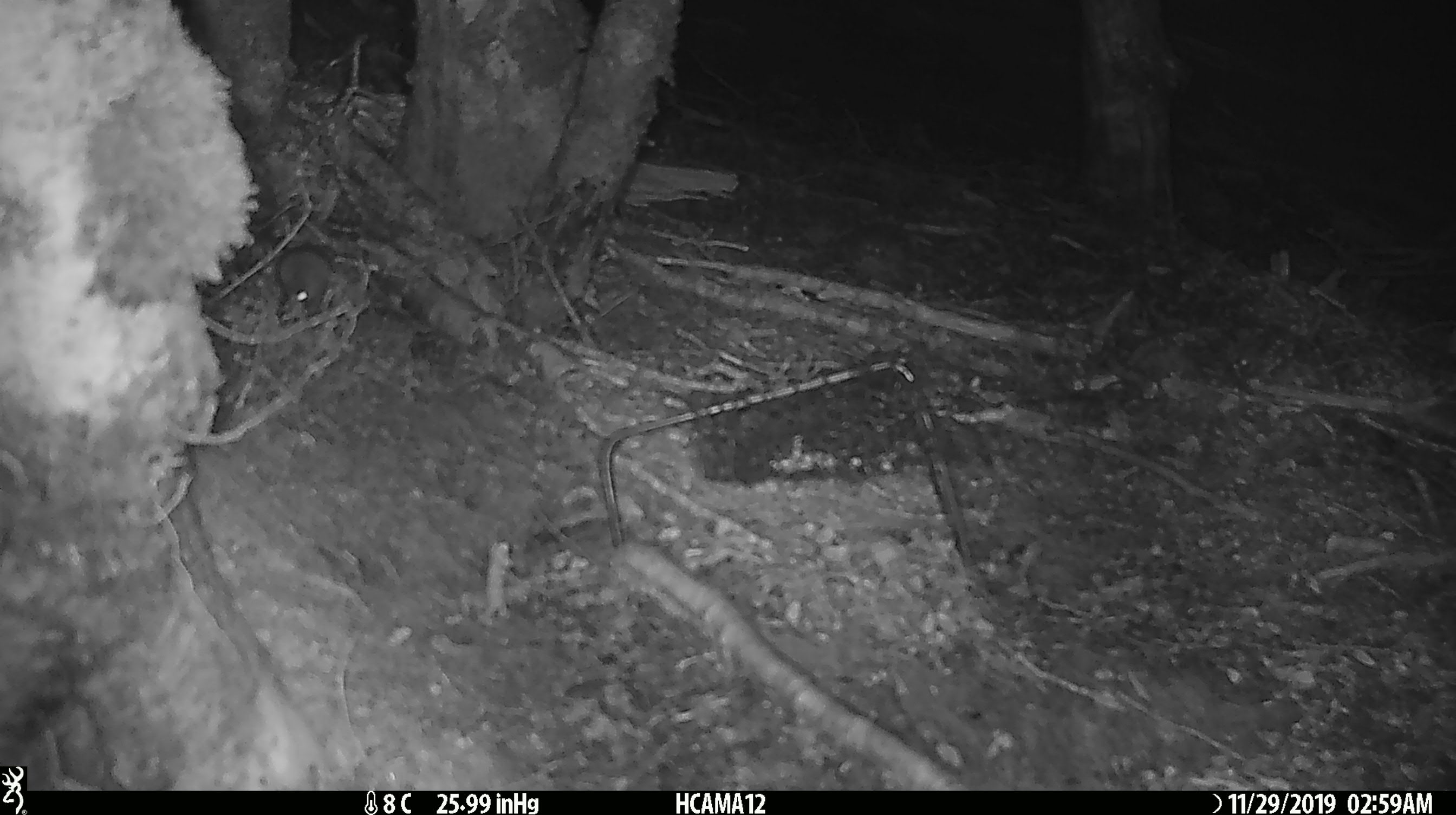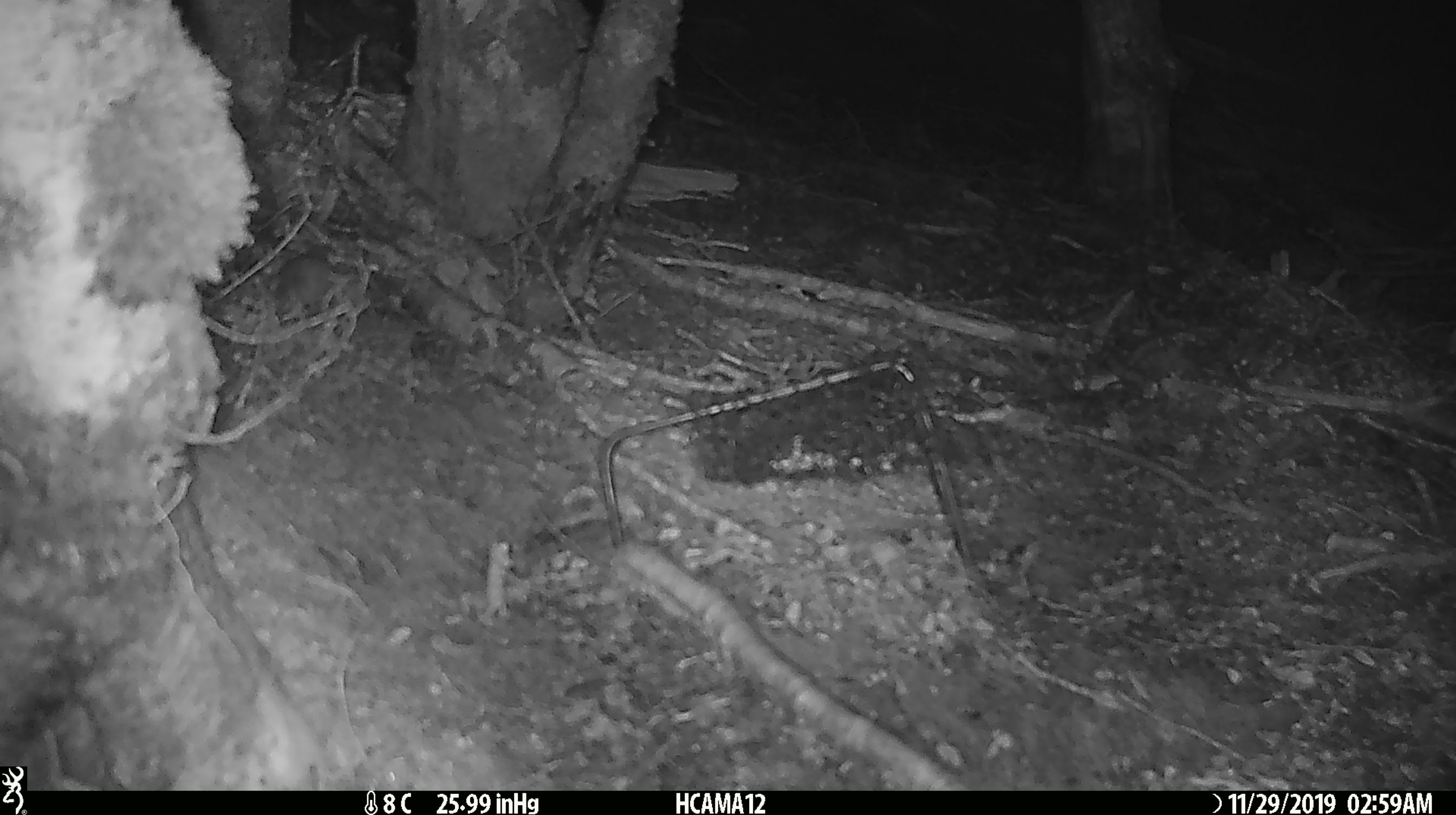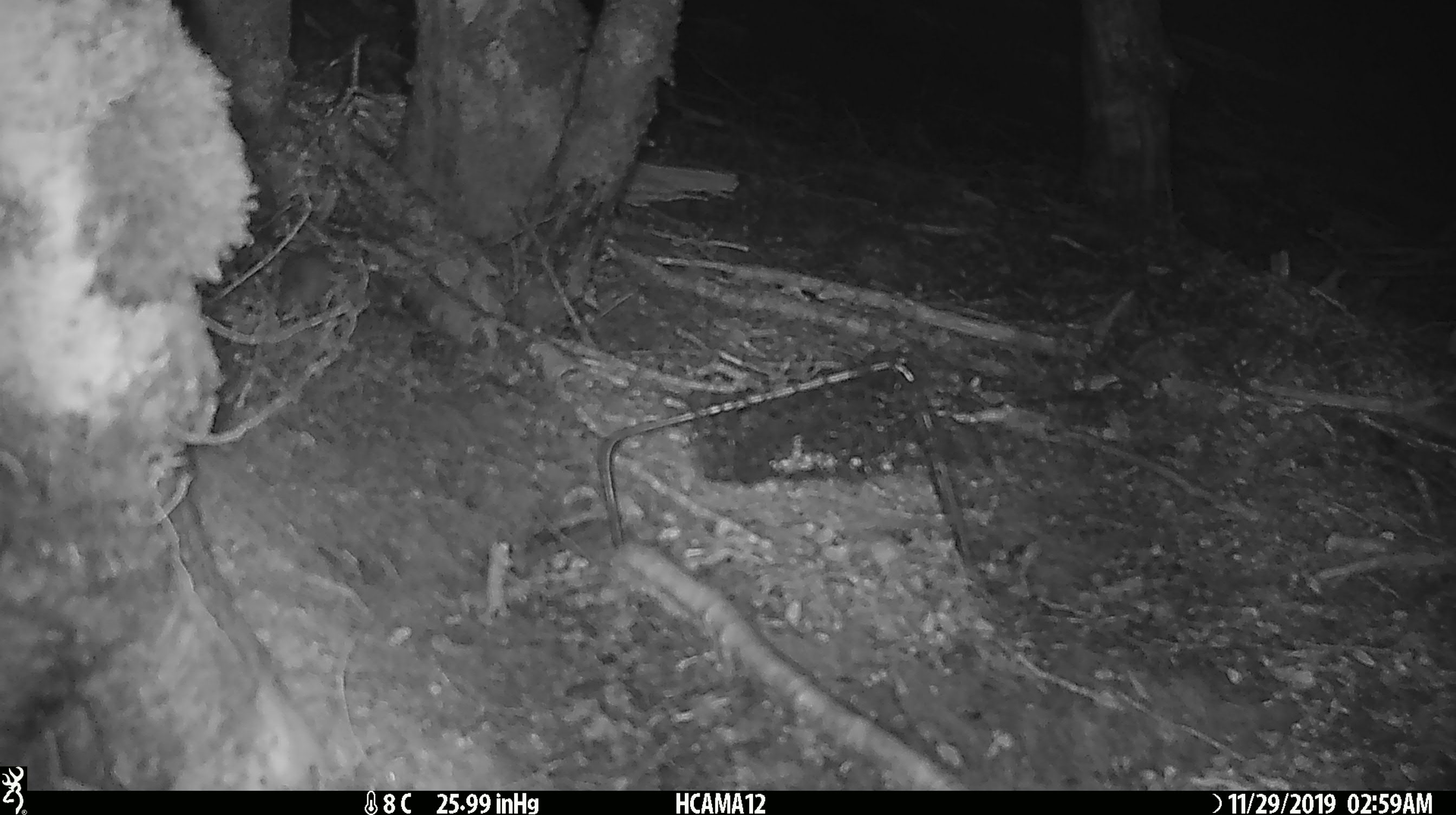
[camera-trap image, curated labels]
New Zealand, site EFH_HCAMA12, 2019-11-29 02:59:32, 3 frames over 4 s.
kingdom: Animalia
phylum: Chordata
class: Mammalia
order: Rodentia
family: Muridae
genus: Mus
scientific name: Mus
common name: mouse